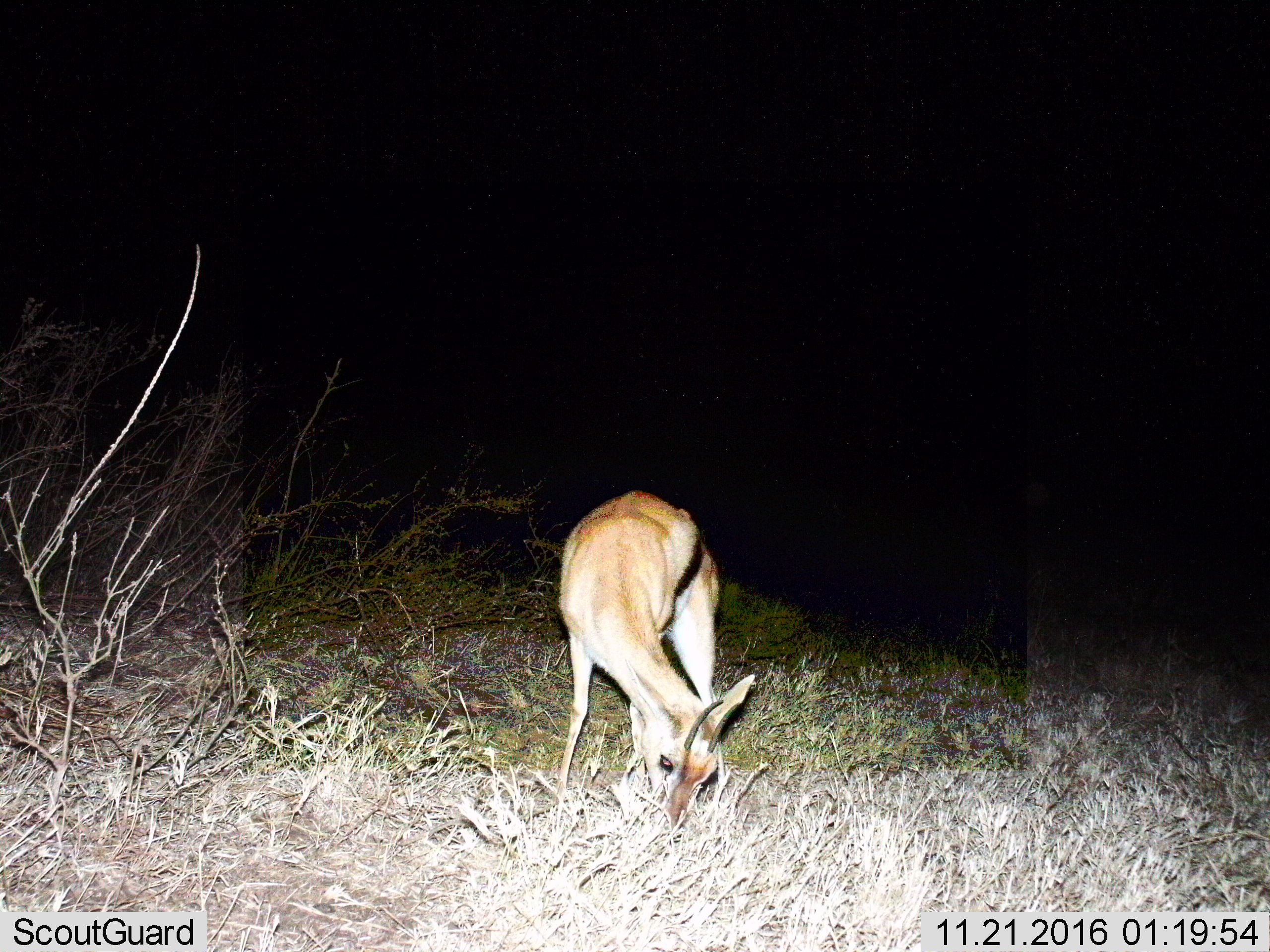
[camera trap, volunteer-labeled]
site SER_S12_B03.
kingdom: Animalia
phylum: Chordata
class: Mammalia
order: Artiodactyla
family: Bovidae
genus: Eudorcas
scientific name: Eudorcas thomsonii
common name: thomson's gazelle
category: gazellethomsons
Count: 1.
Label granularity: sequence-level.